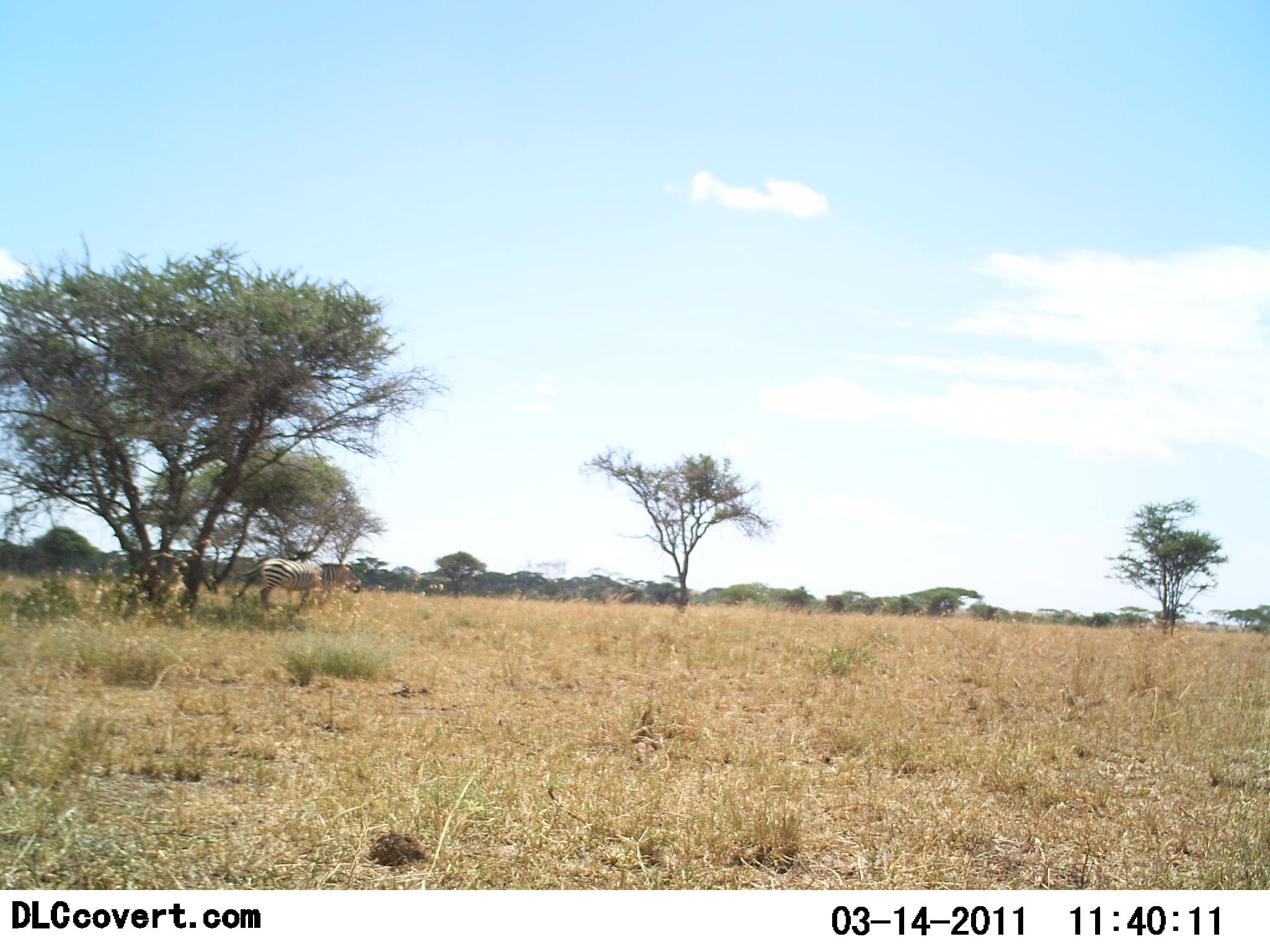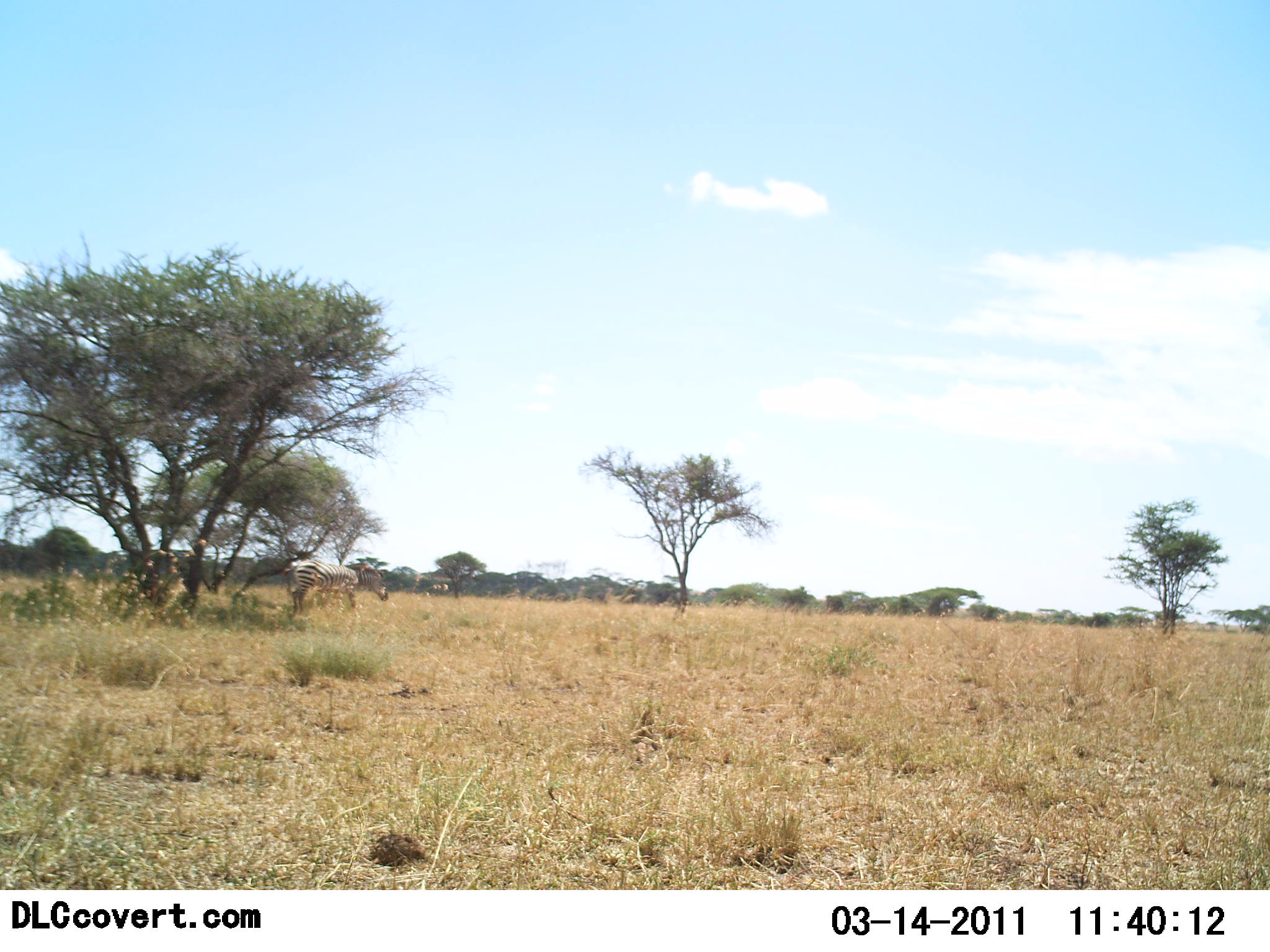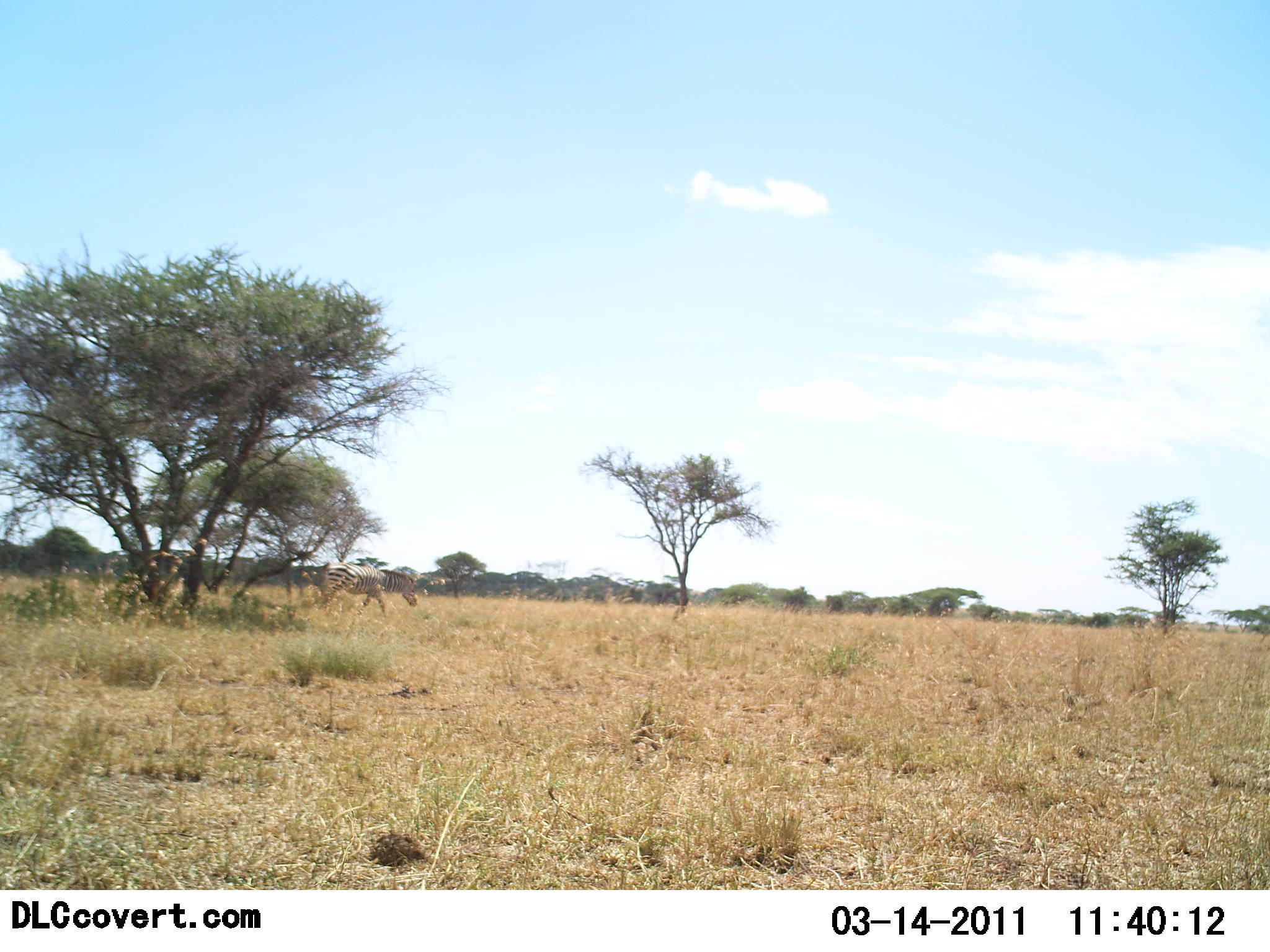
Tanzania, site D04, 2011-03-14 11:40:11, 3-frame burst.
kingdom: Animalia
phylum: Chordata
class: Mammalia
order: Perissodactyla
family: Equidae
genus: Equus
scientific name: Equus quagga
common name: plains zebra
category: zebra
Zebra (plains zebra) (Equus quagga), count 1. Behavior (volunteer vote fractions): standing 23%, resting 0%, moving 77%, interacting 0%. Young present (vote fraction): 0%. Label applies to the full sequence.